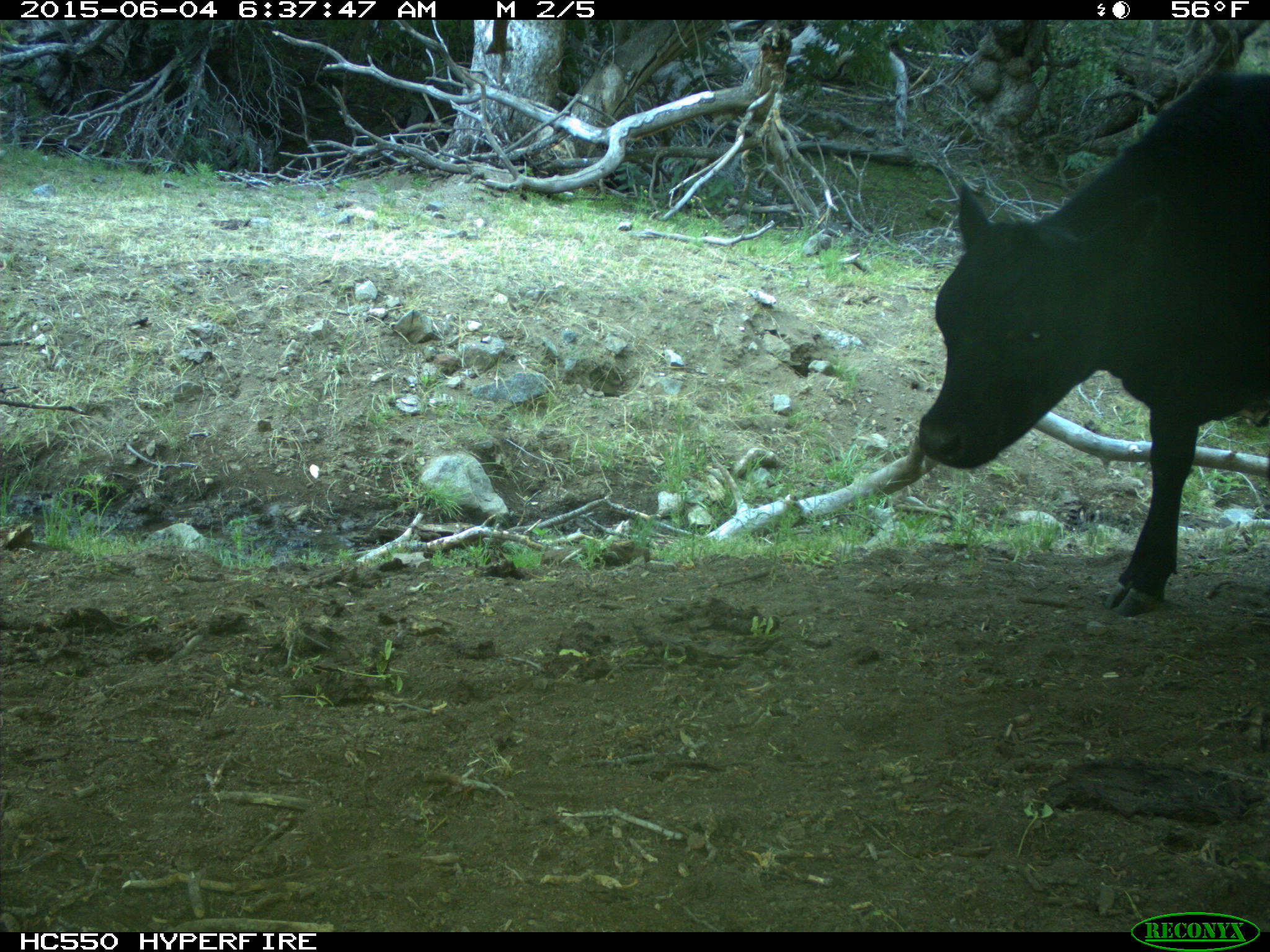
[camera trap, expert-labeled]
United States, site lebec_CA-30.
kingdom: Animalia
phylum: Chordata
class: Mammalia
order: Artiodactyla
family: Bovidae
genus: Bos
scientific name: Bos taurus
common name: domestic cow